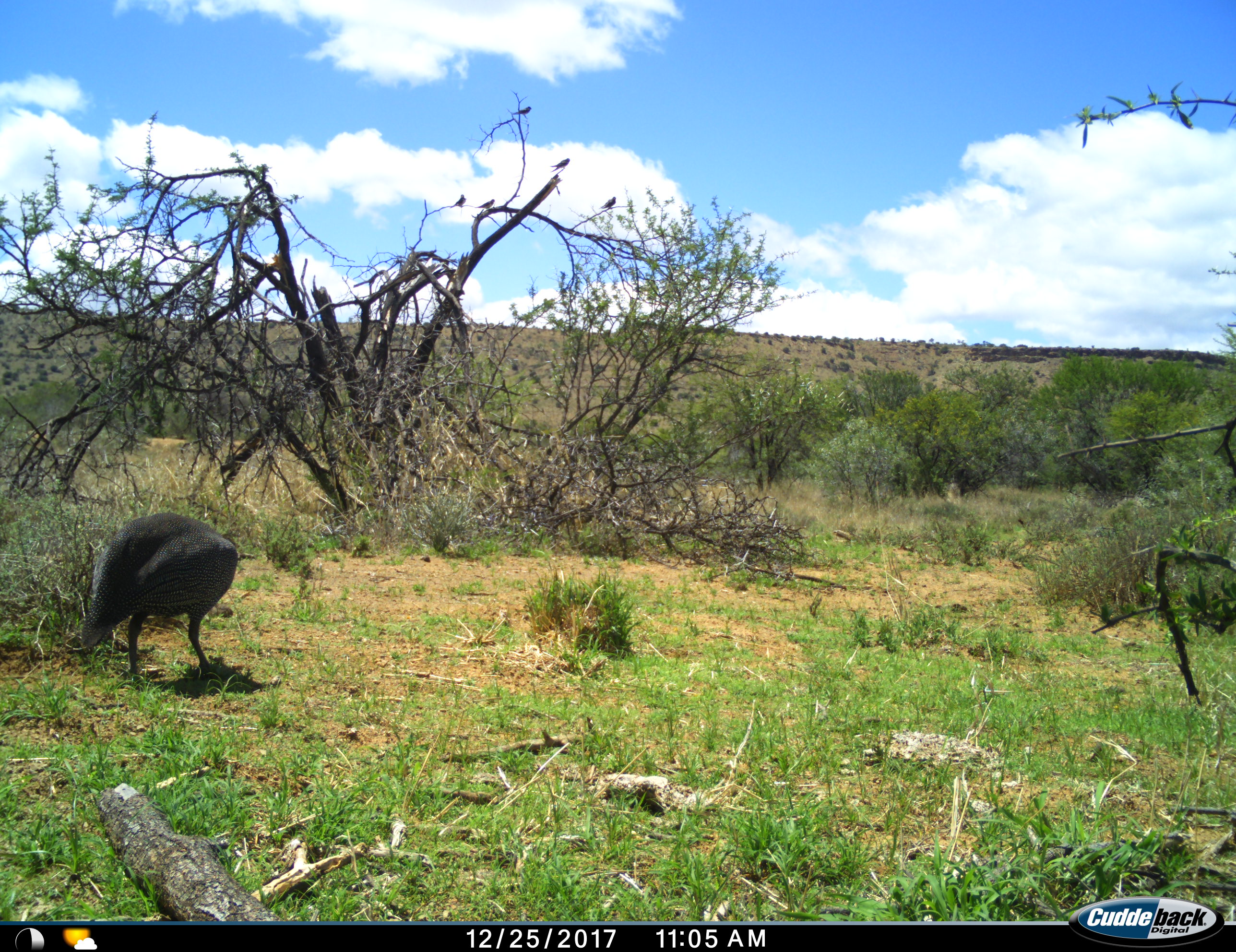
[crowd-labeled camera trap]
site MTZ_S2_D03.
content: unidentified animal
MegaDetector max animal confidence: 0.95